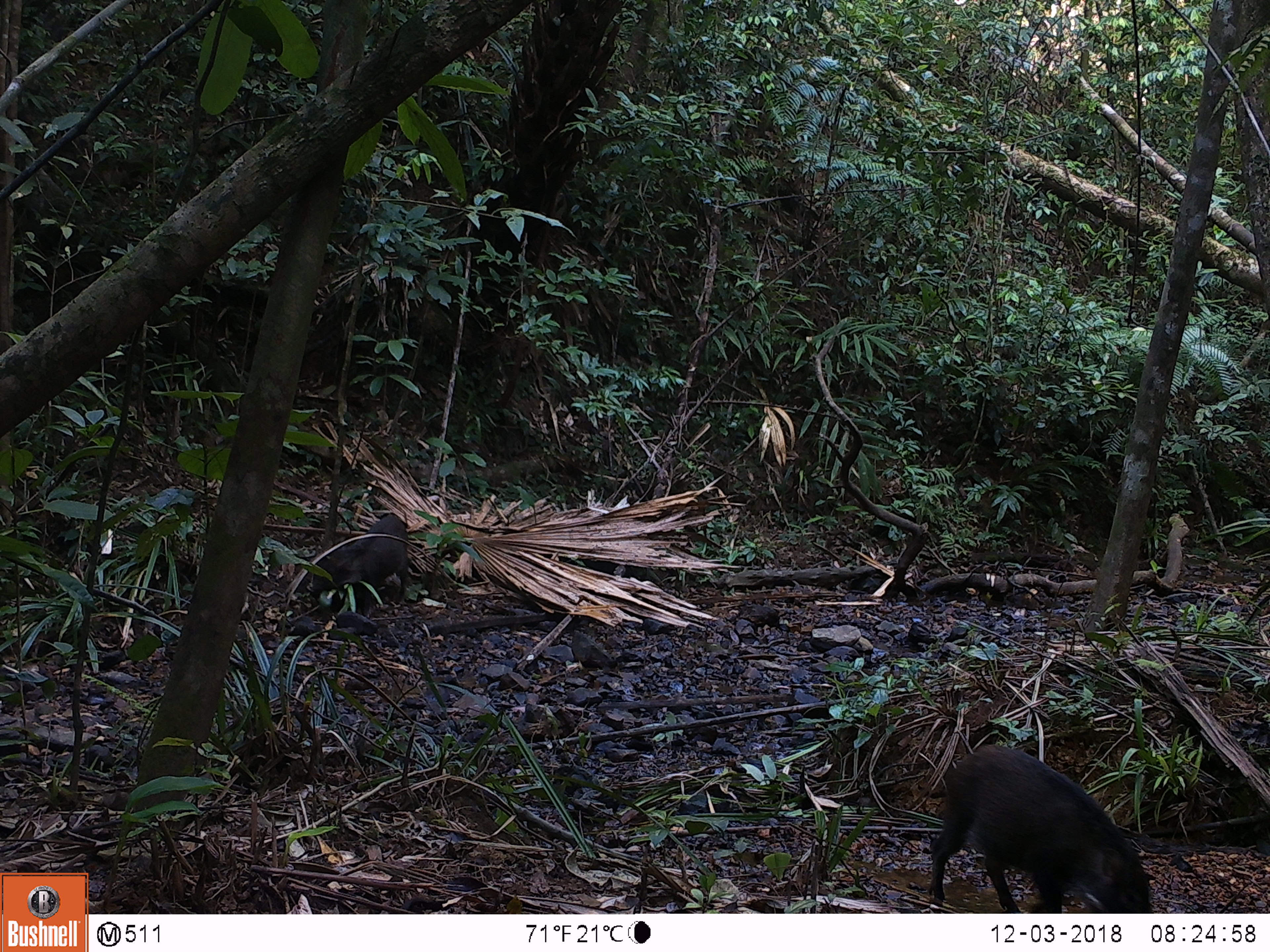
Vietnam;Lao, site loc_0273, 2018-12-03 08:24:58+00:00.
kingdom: Animalia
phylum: Chordata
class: Mammalia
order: Artiodactyla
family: Suidae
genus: Sus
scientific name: Sus scrofa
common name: eurasian wild pig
Eurasian wild pig (Sus scrofa). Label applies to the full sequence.